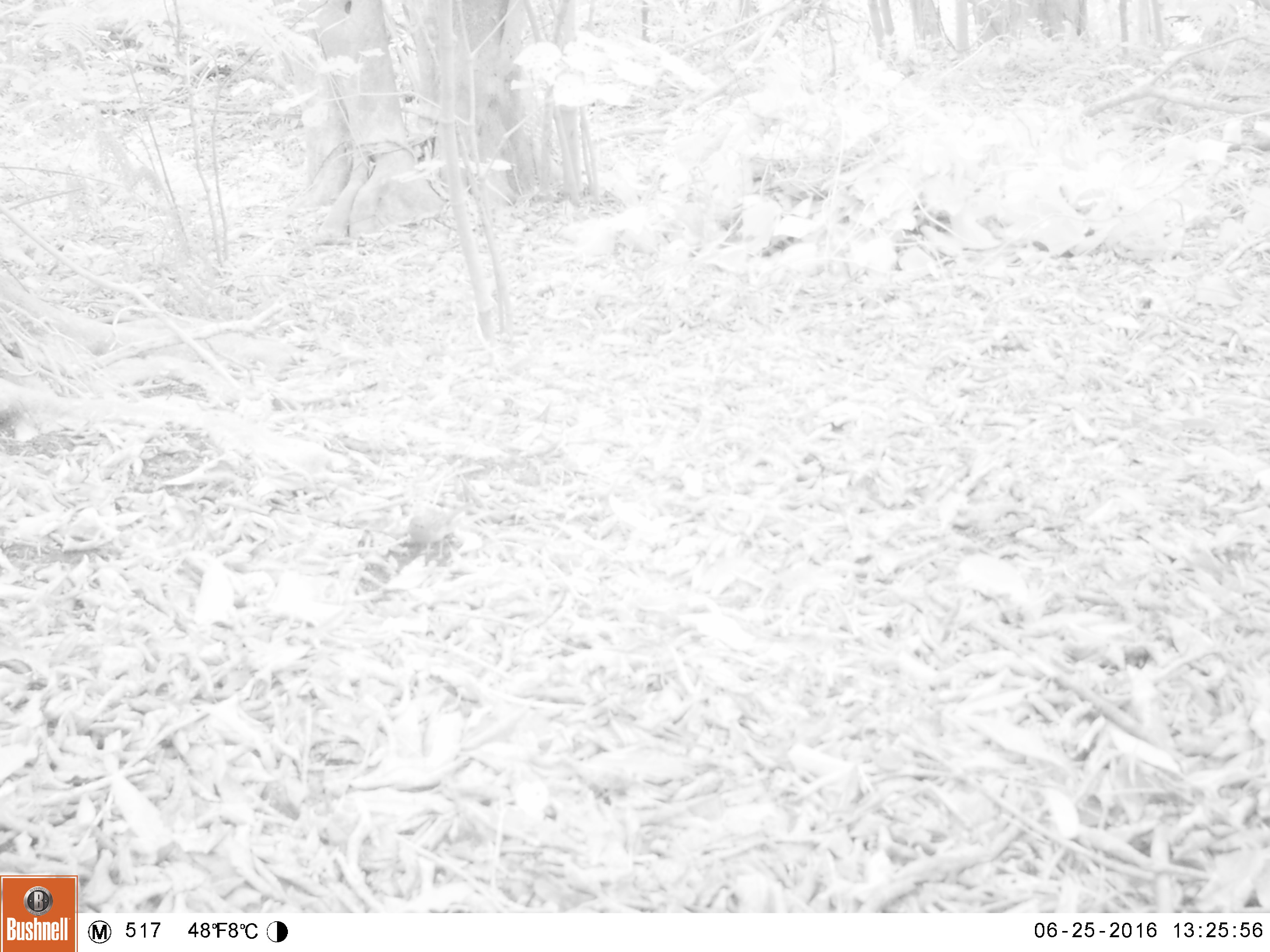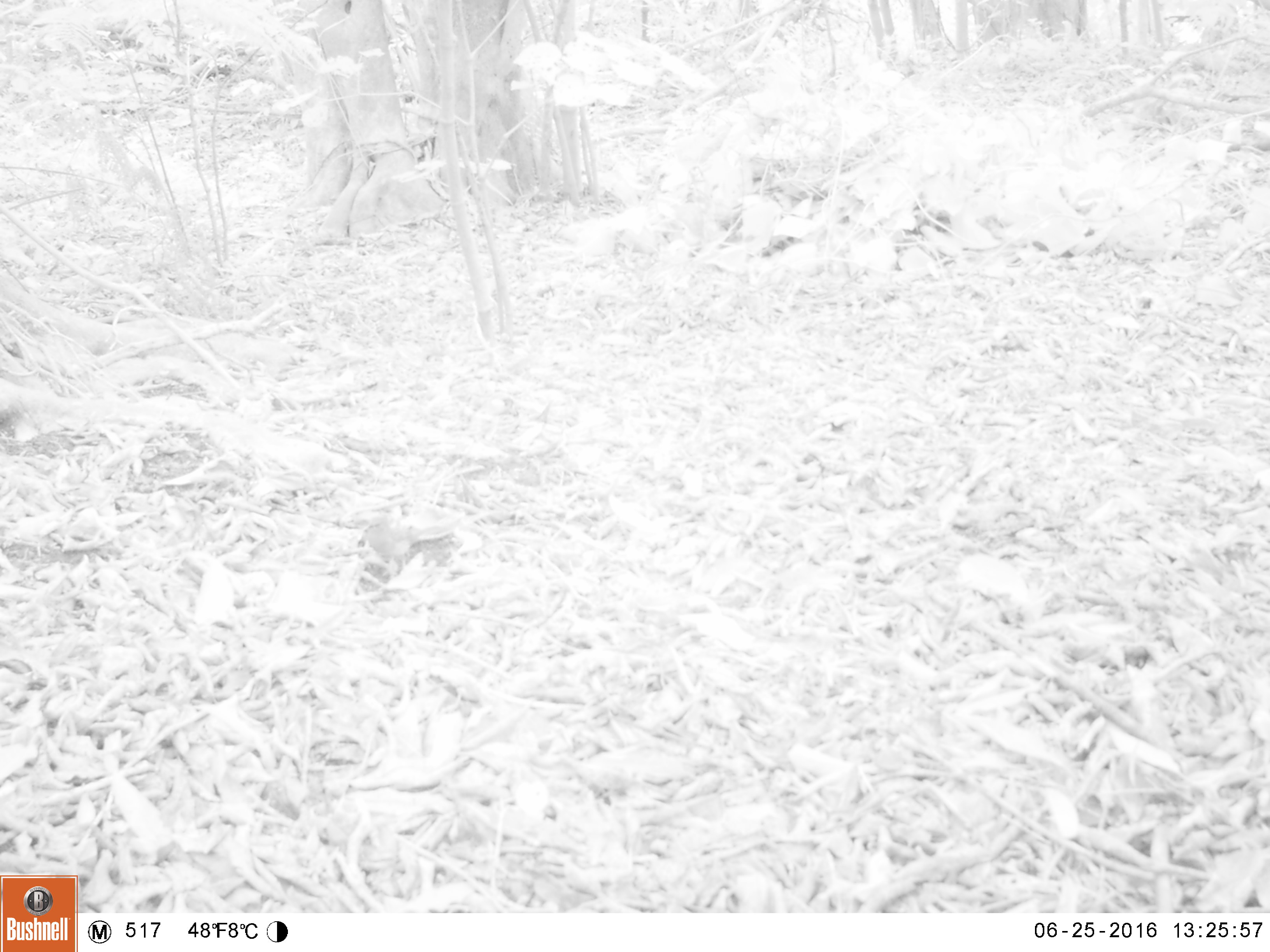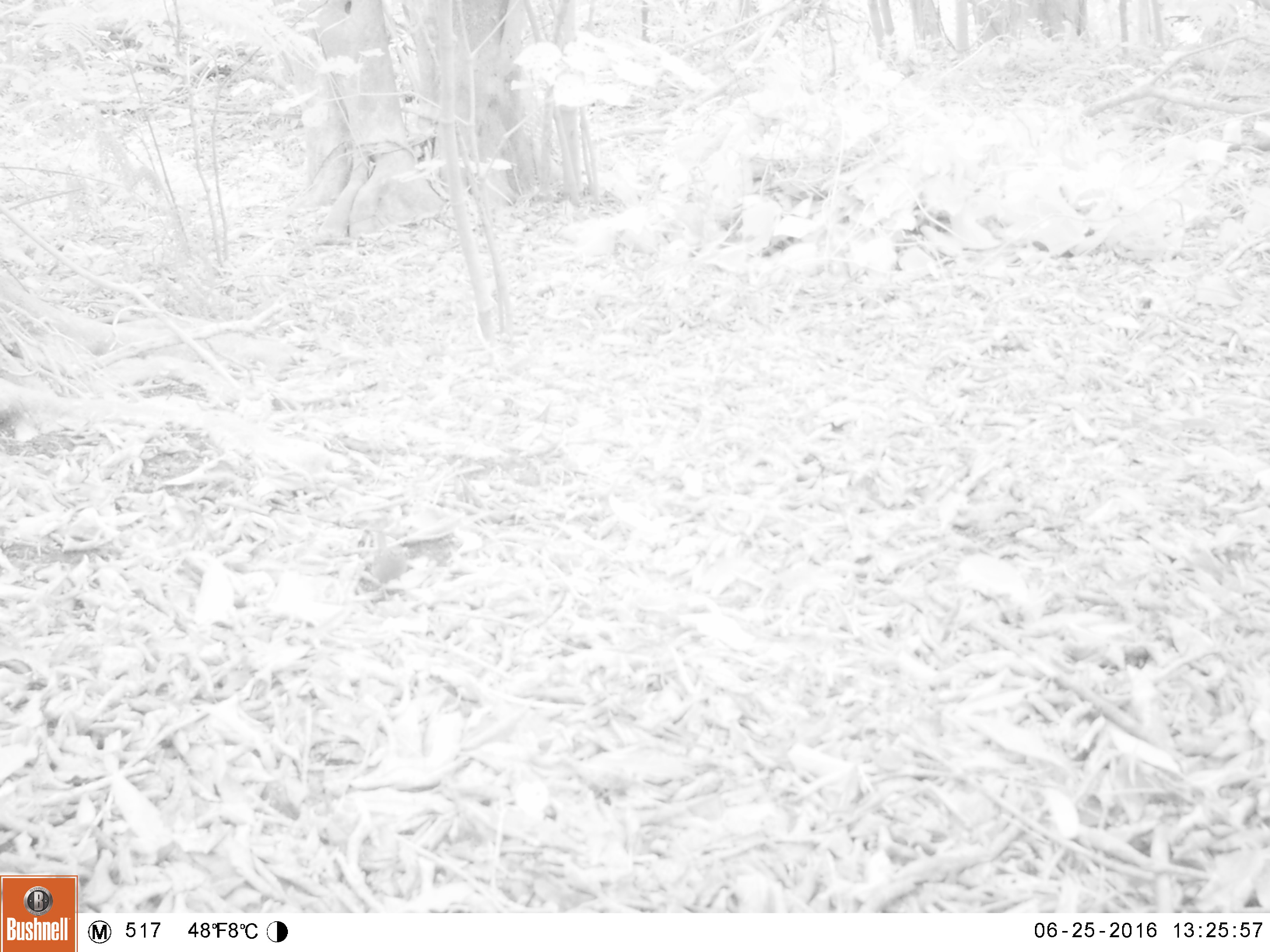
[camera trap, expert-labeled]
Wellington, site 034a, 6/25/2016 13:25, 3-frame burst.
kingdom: Animalia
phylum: Chordata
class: Aves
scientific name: Aves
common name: bird